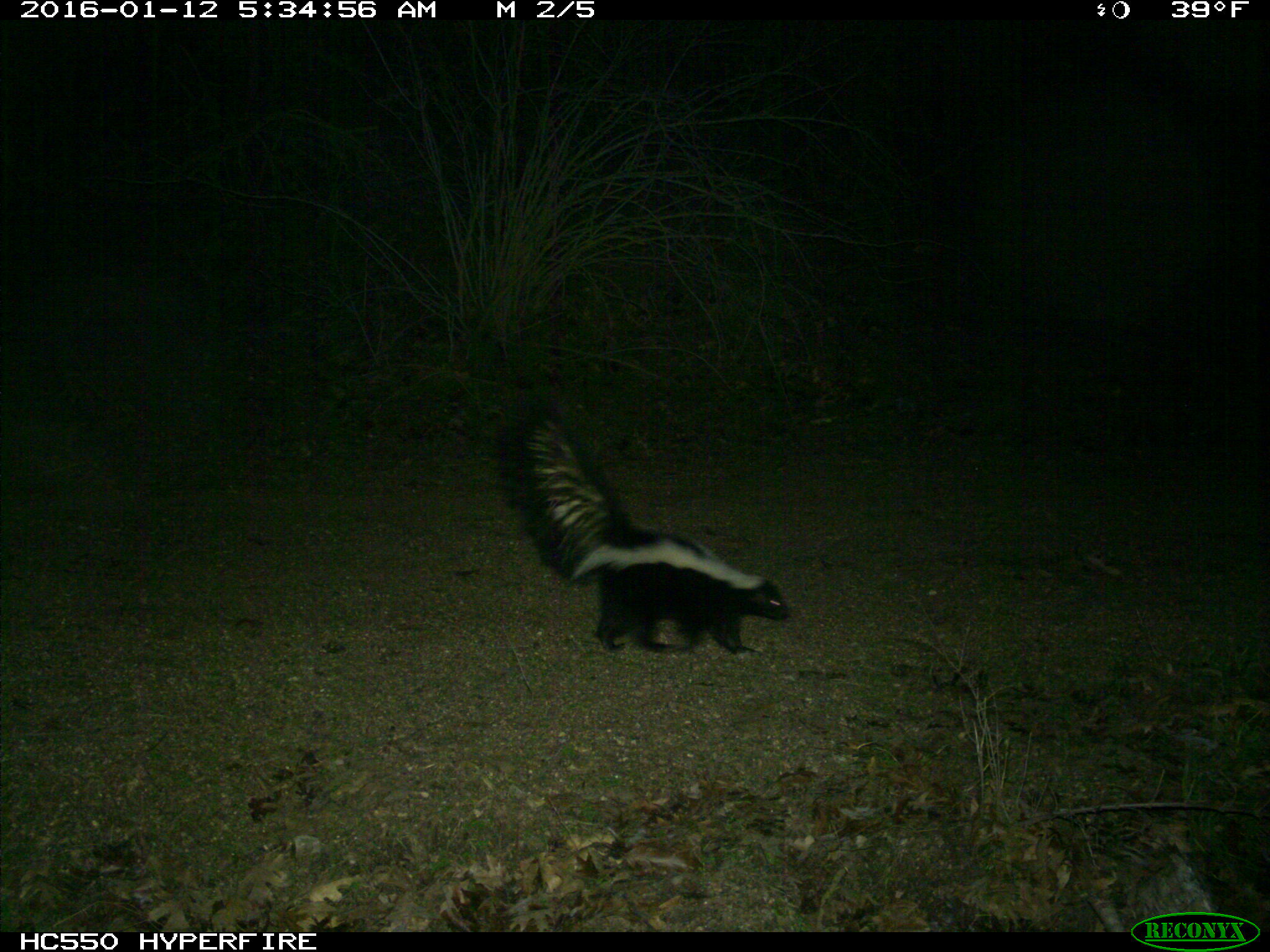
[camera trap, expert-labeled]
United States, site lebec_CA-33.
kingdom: Animalia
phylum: Chordata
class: Mammalia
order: Carnivora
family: Mephitidae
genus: Mephitis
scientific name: Mephitis mephitis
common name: striped skunk